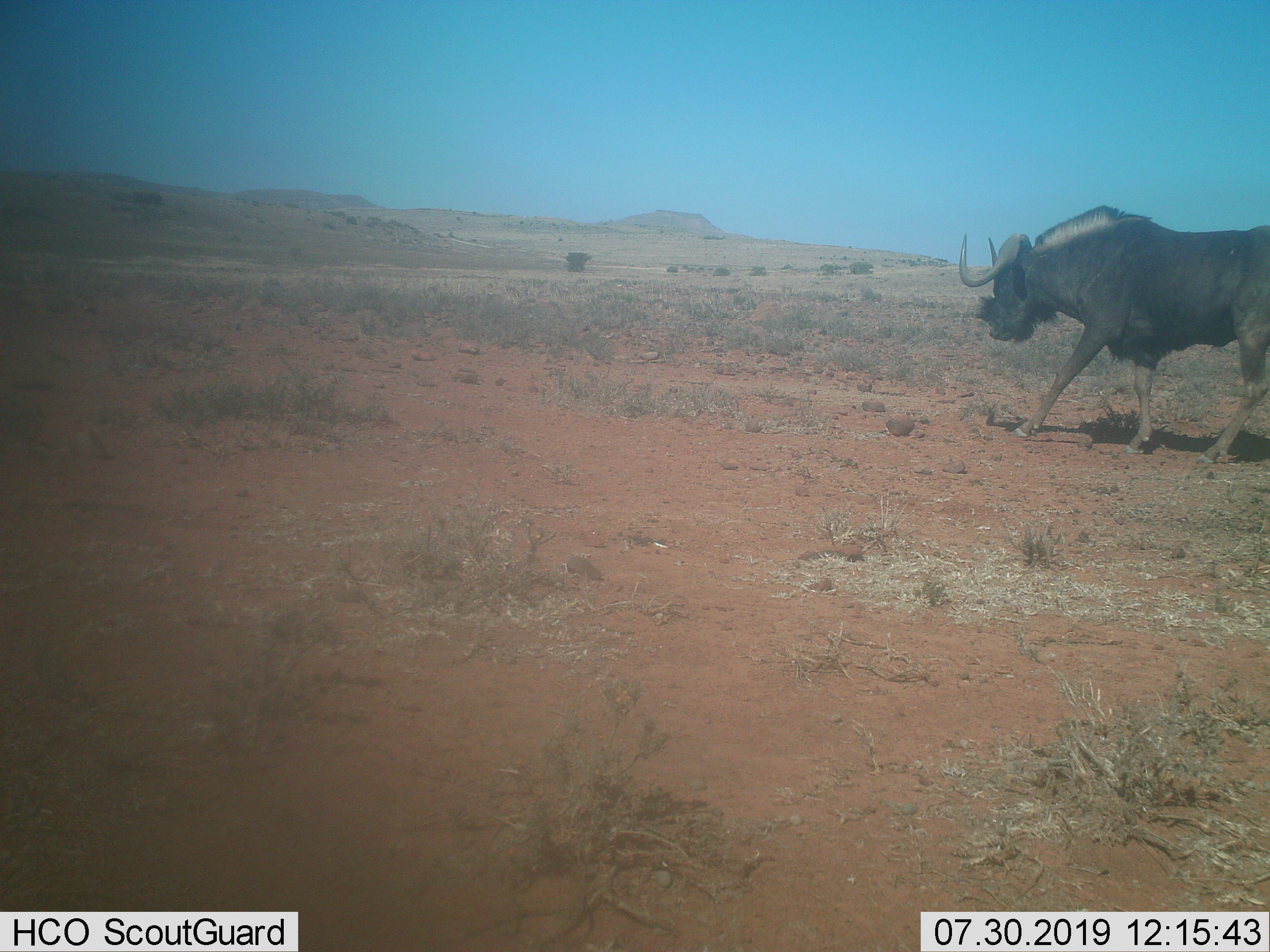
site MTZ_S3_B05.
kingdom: Animalia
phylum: Chordata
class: Mammalia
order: Artiodactyla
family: Bovidae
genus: Connochaetes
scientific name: Connochaetes gnou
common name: black wildebeest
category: wildebeestblack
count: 1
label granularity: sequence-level